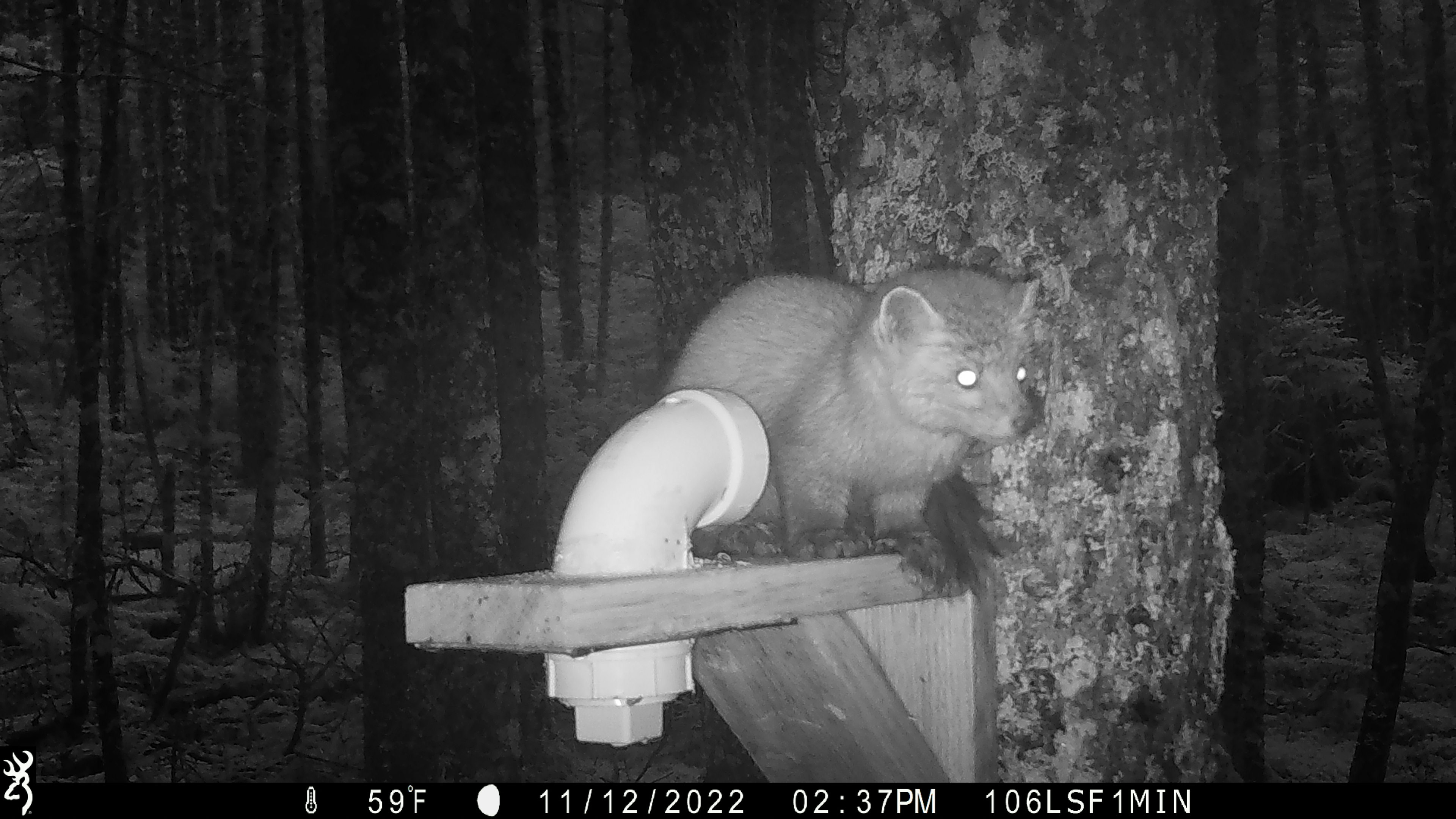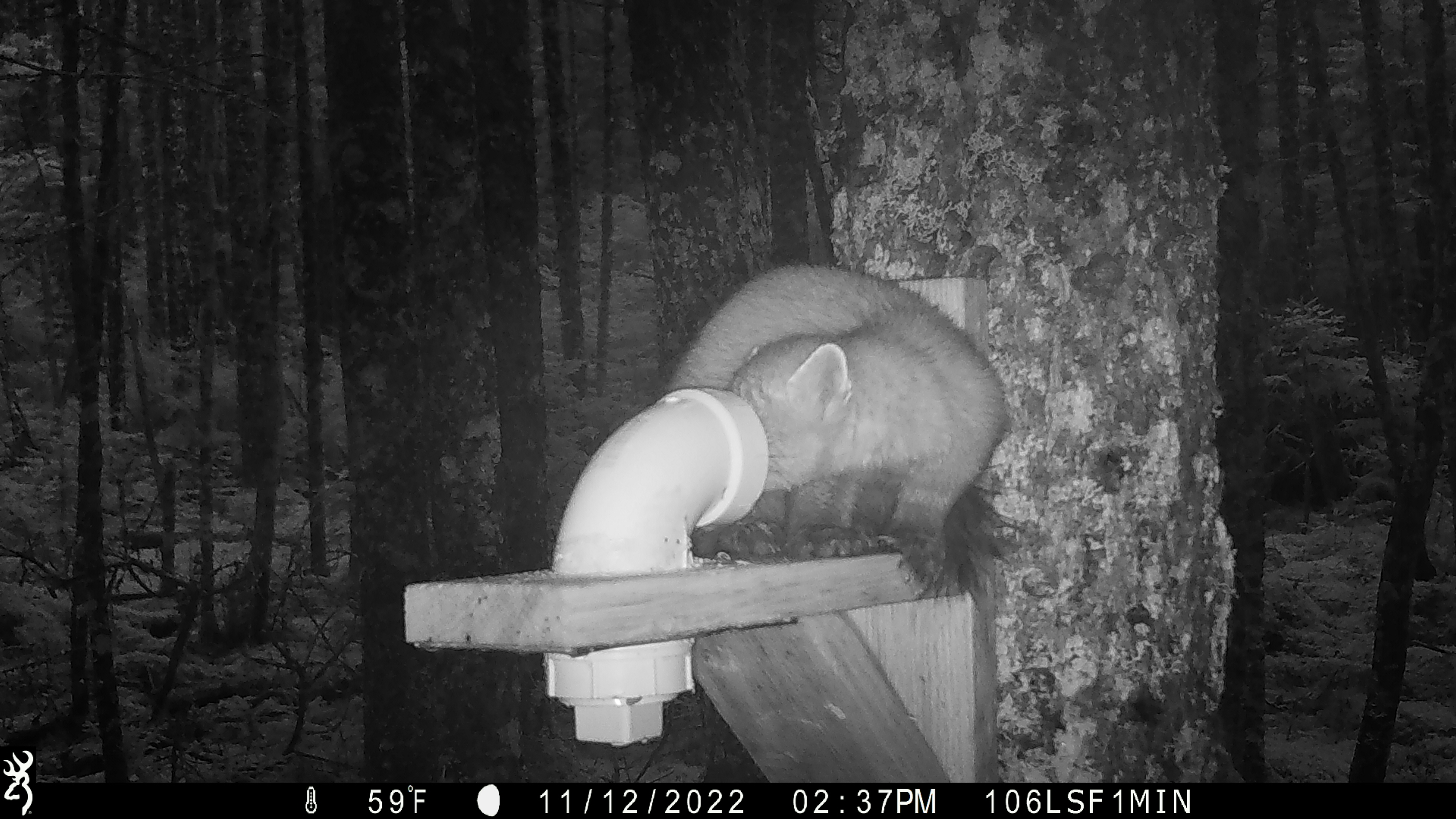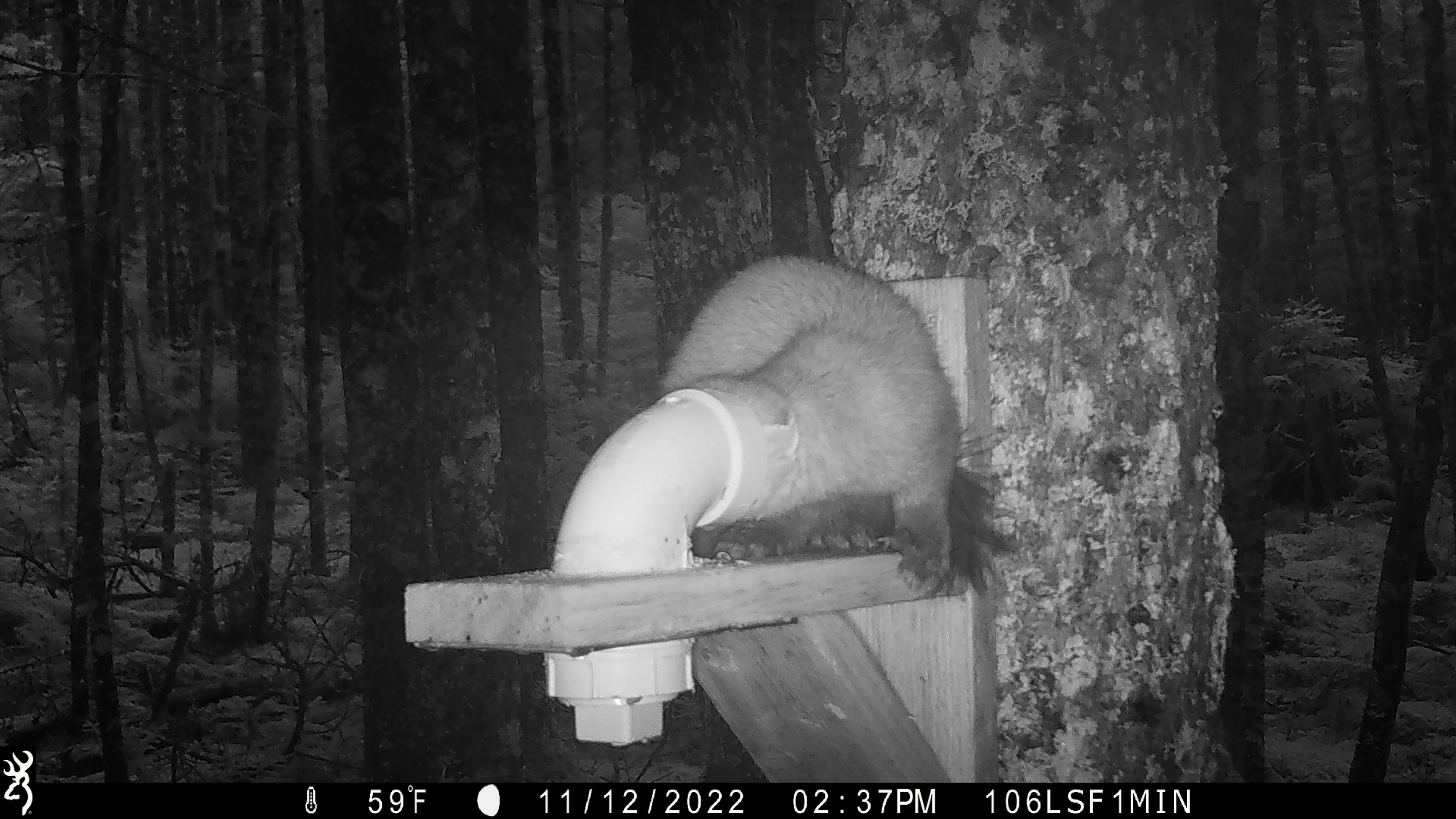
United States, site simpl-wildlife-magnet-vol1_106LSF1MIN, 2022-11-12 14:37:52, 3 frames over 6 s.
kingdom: Animalia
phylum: Chordata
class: Mammalia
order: Carnivora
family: Mustelidae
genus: Martes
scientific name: Martes americana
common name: american marten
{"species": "american marten (Martes americana)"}